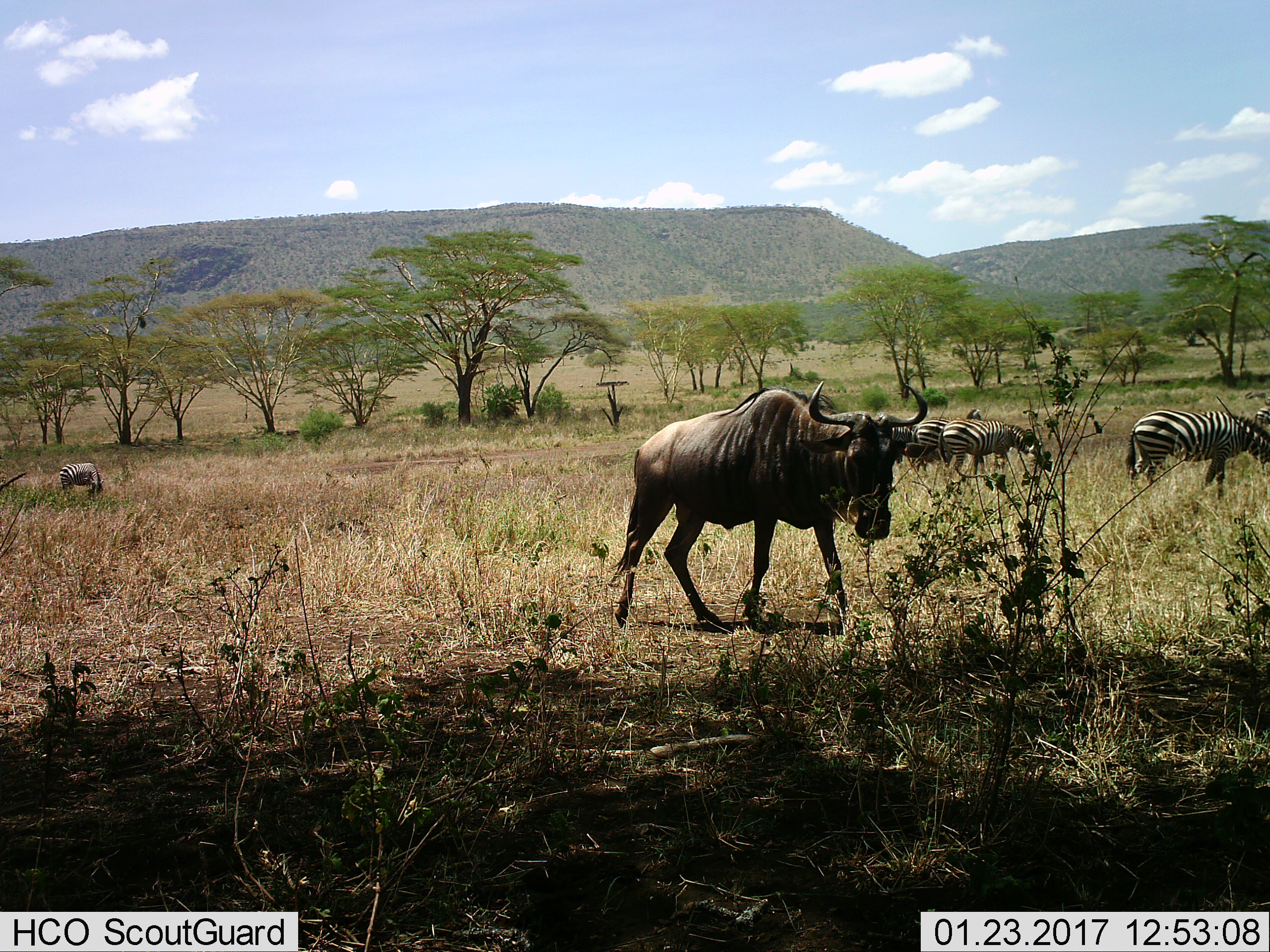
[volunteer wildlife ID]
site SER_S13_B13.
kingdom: Animalia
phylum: Chordata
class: Mammalia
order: Artiodactyla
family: Bovidae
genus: Connochaetes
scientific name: Connochaetes taurinus taurinus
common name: blue wildebeest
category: wildebeestblue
Wildebeestblue (blue wildebeest) (Connochaetes taurinus taurinus), count 1. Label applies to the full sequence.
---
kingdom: Animalia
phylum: Chordata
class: Mammalia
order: Perissodactyla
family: Equidae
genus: Equus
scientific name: Equus quagga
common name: plains zebra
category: zebraplains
Zebraplains (plains zebra) (Equus quagga), count 6. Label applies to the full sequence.